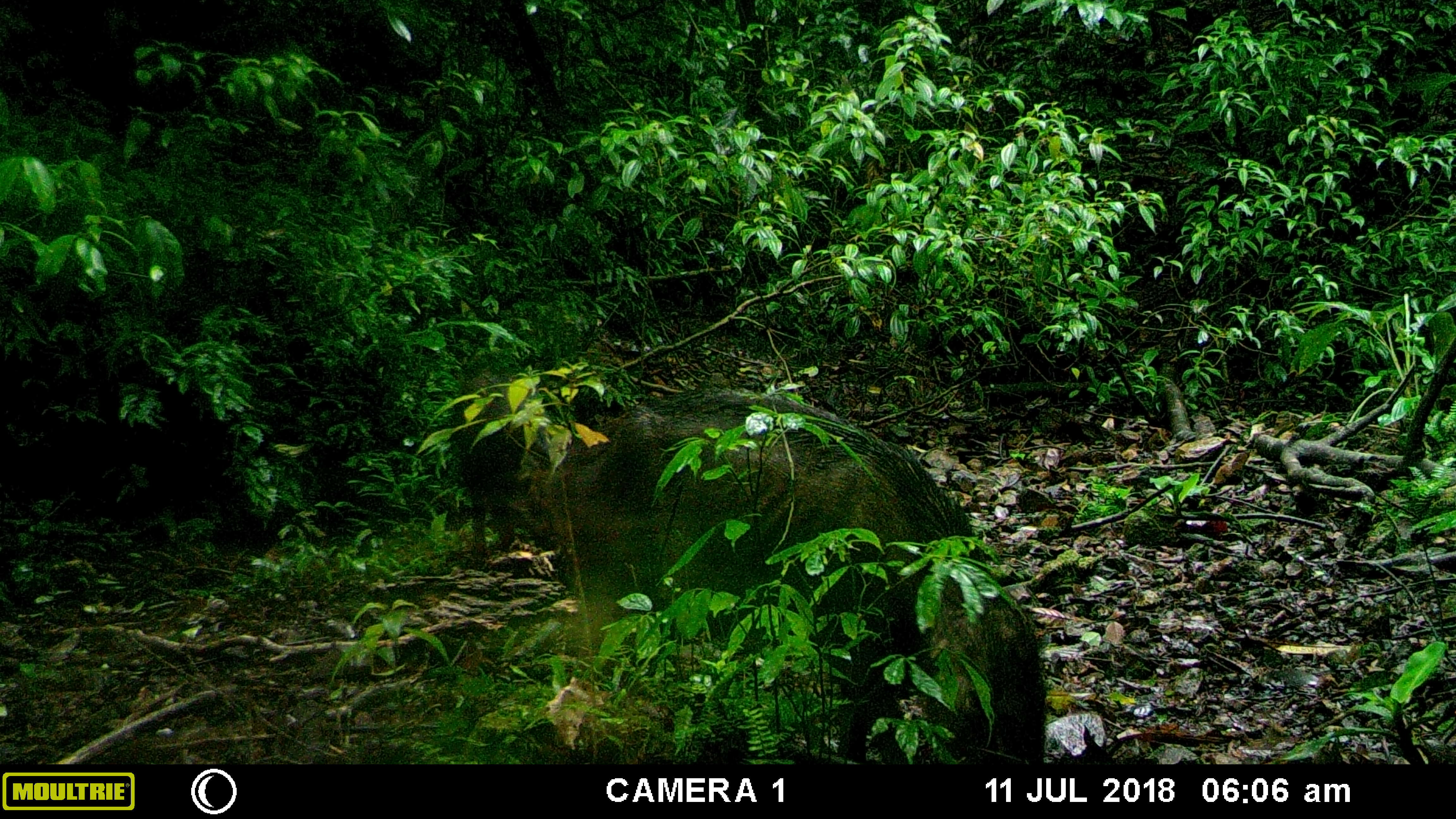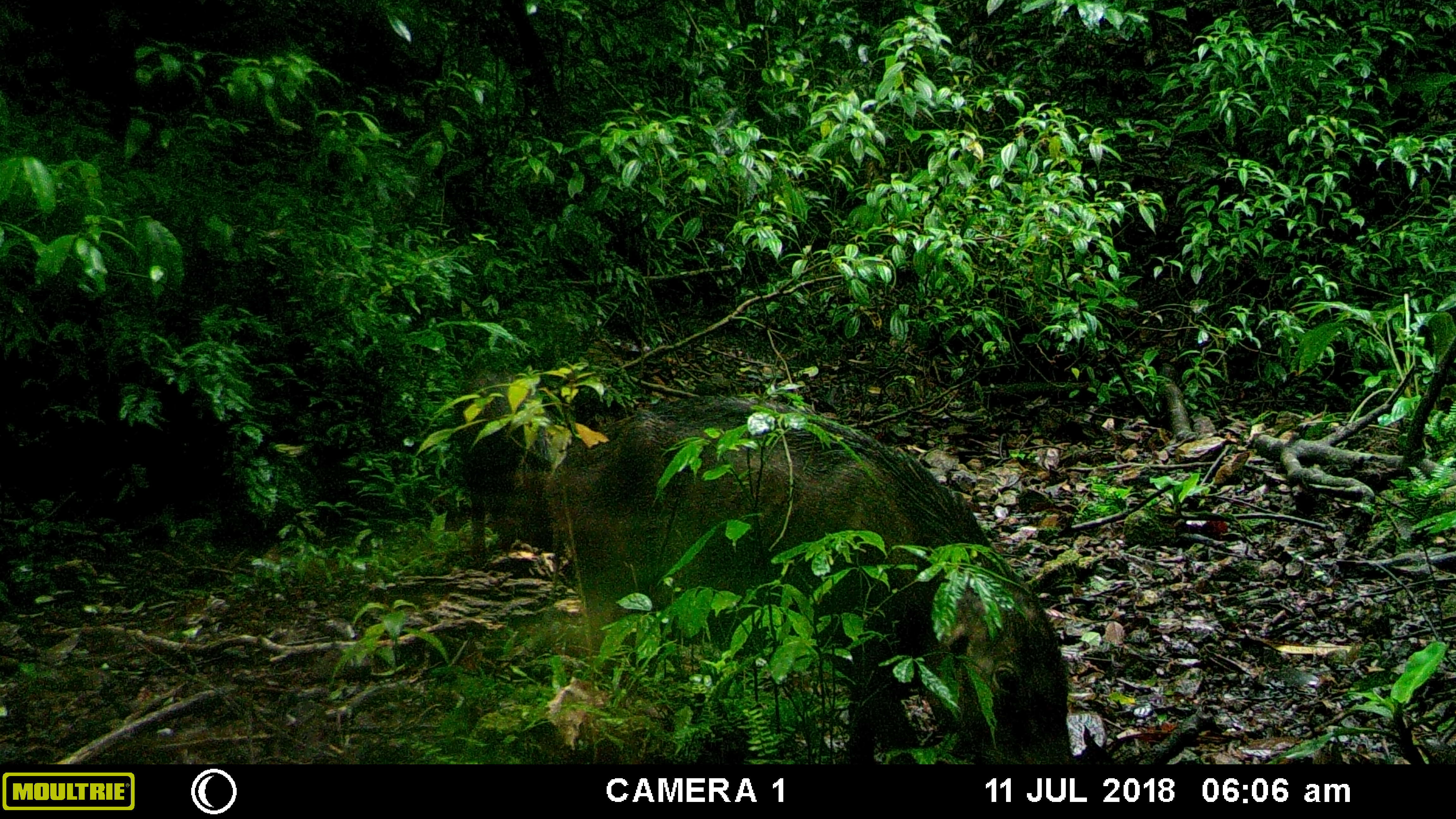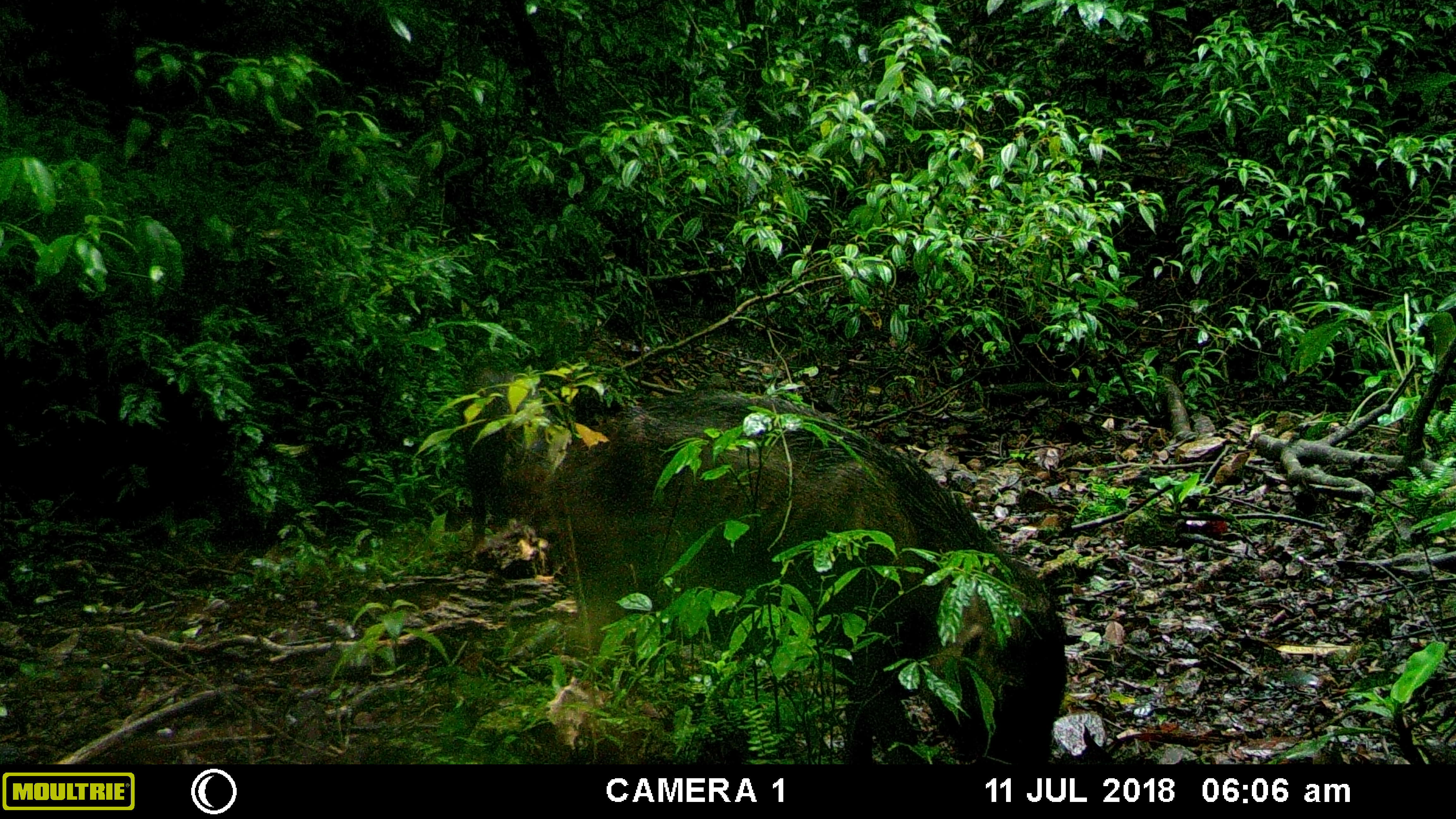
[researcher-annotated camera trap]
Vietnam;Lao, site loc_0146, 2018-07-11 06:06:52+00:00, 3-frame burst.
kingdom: Animalia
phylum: Chordata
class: Mammalia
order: Artiodactyla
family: Suidae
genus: Sus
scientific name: Sus scrofa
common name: eurasian wild pig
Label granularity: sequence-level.